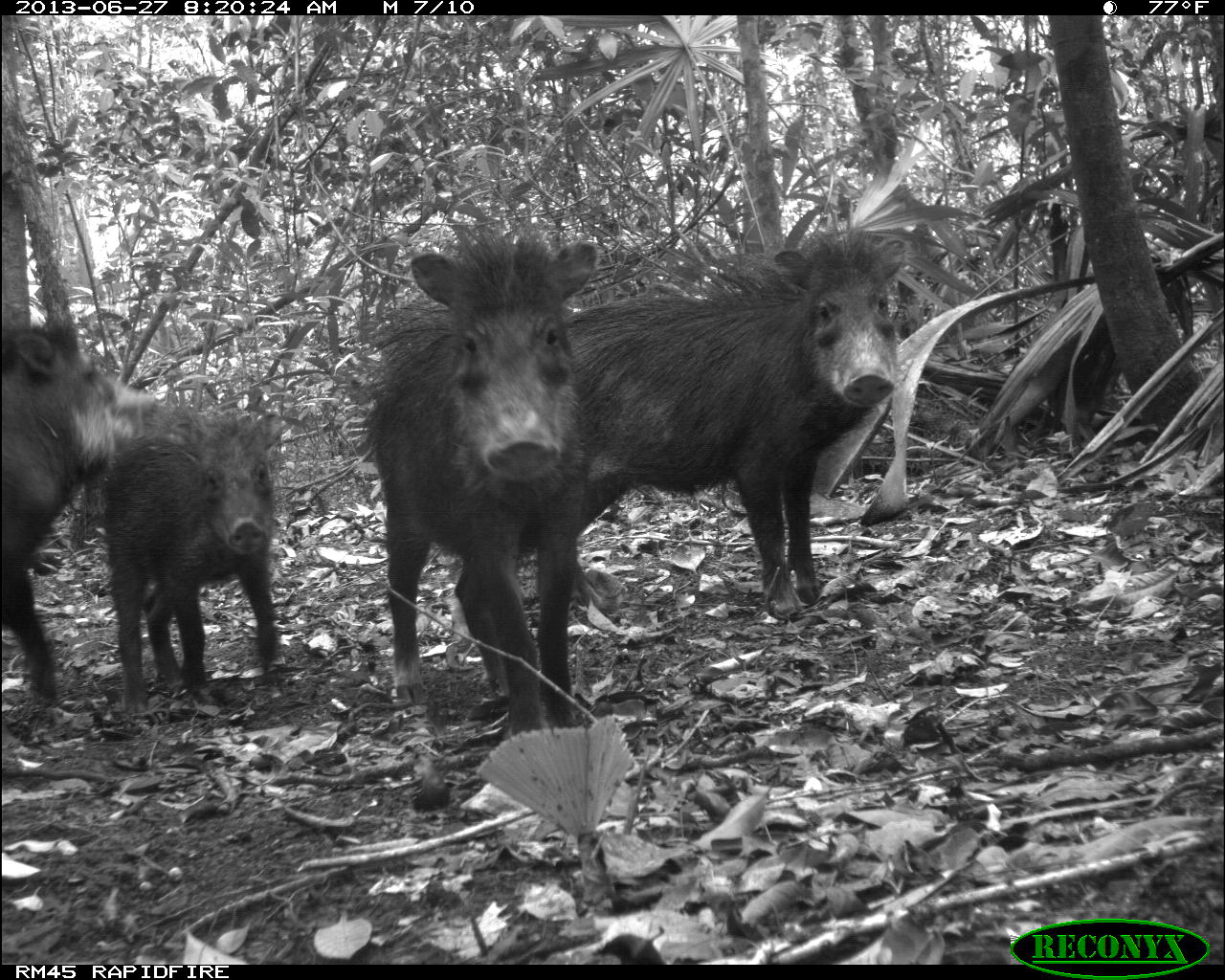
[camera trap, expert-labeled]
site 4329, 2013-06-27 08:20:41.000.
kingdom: Animalia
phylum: Chordata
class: Mammalia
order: Artiodactyla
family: Tayassuidae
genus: Tayassu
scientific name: Tayassu pecari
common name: white-lipped peccary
Tayassu pecari (white-lipped peccary), count 4.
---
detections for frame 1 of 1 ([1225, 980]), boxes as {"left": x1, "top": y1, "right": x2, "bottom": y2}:
tayassu pecari: {"left": 513, "top": 220, "right": 910, "bottom": 619}; {"left": 352, "top": 222, "right": 598, "bottom": 739}; {"left": 0, "top": 312, "right": 158, "bottom": 705}; {"left": 98, "top": 400, "right": 284, "bottom": 712}